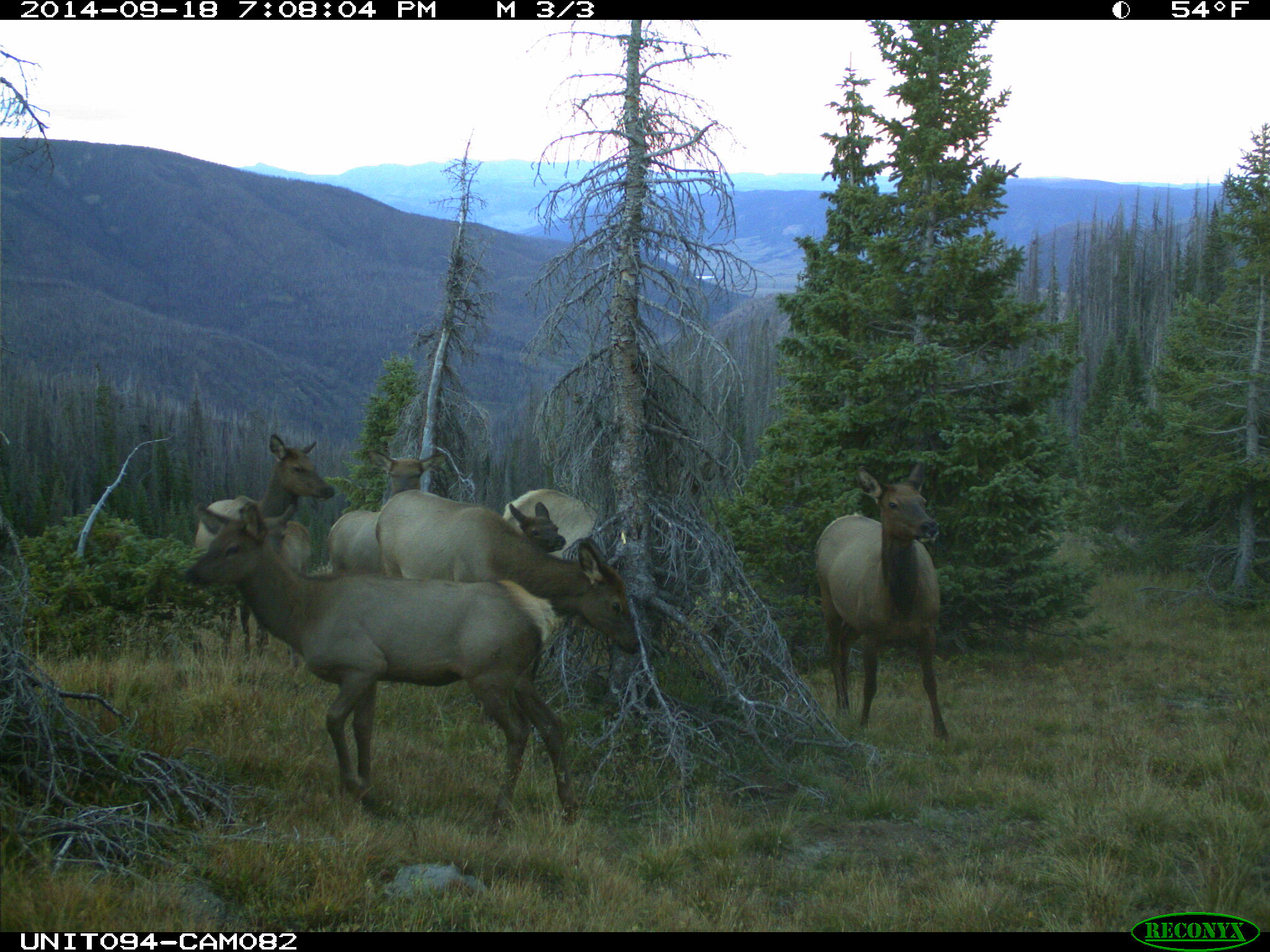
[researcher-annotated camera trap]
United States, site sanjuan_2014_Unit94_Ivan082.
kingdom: Animalia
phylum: Chordata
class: Mammalia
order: Artiodactyla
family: Cervidae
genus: Cervus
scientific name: Cervus elaphus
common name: red deer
Cervus elaphus (red deer).